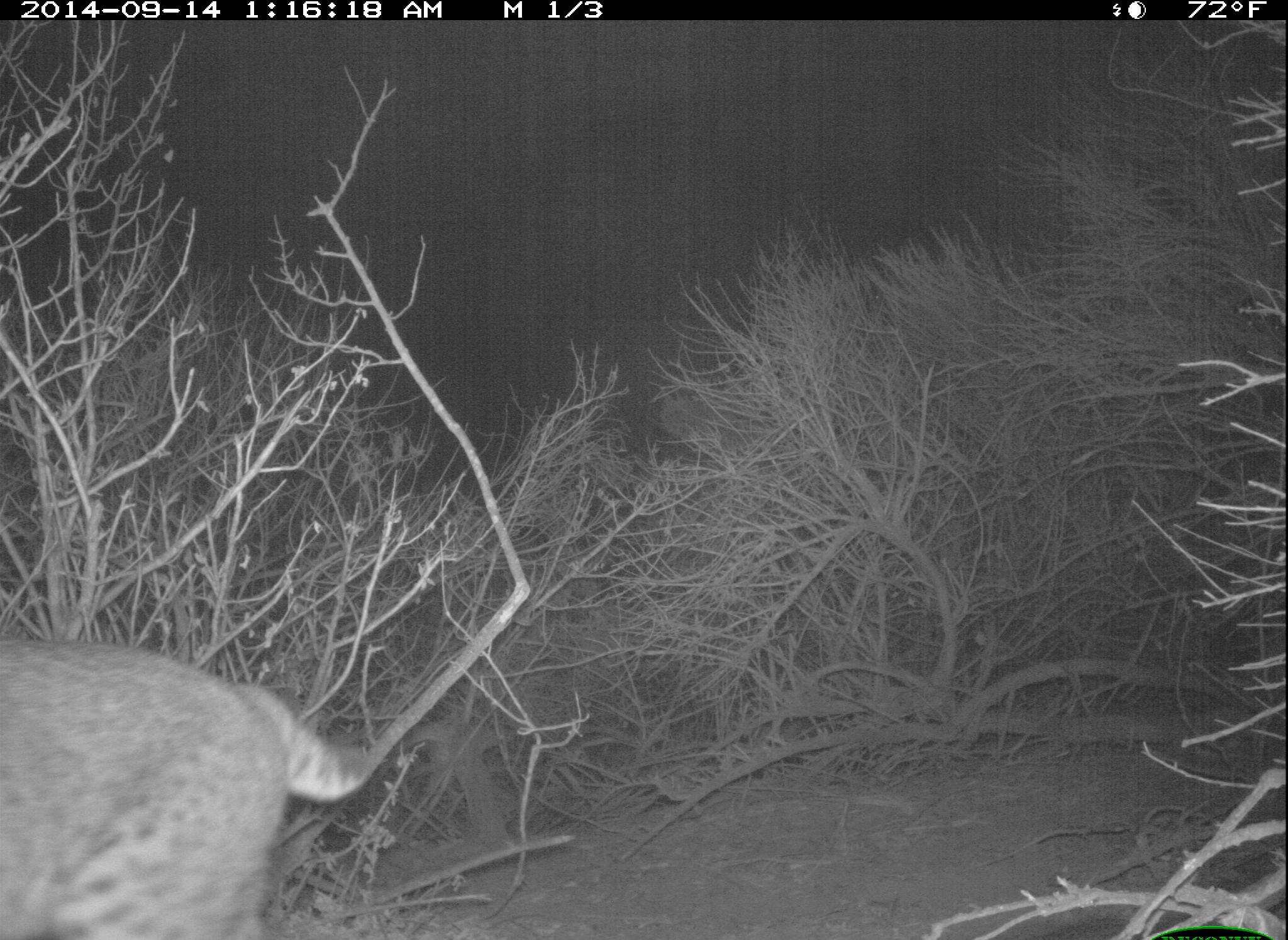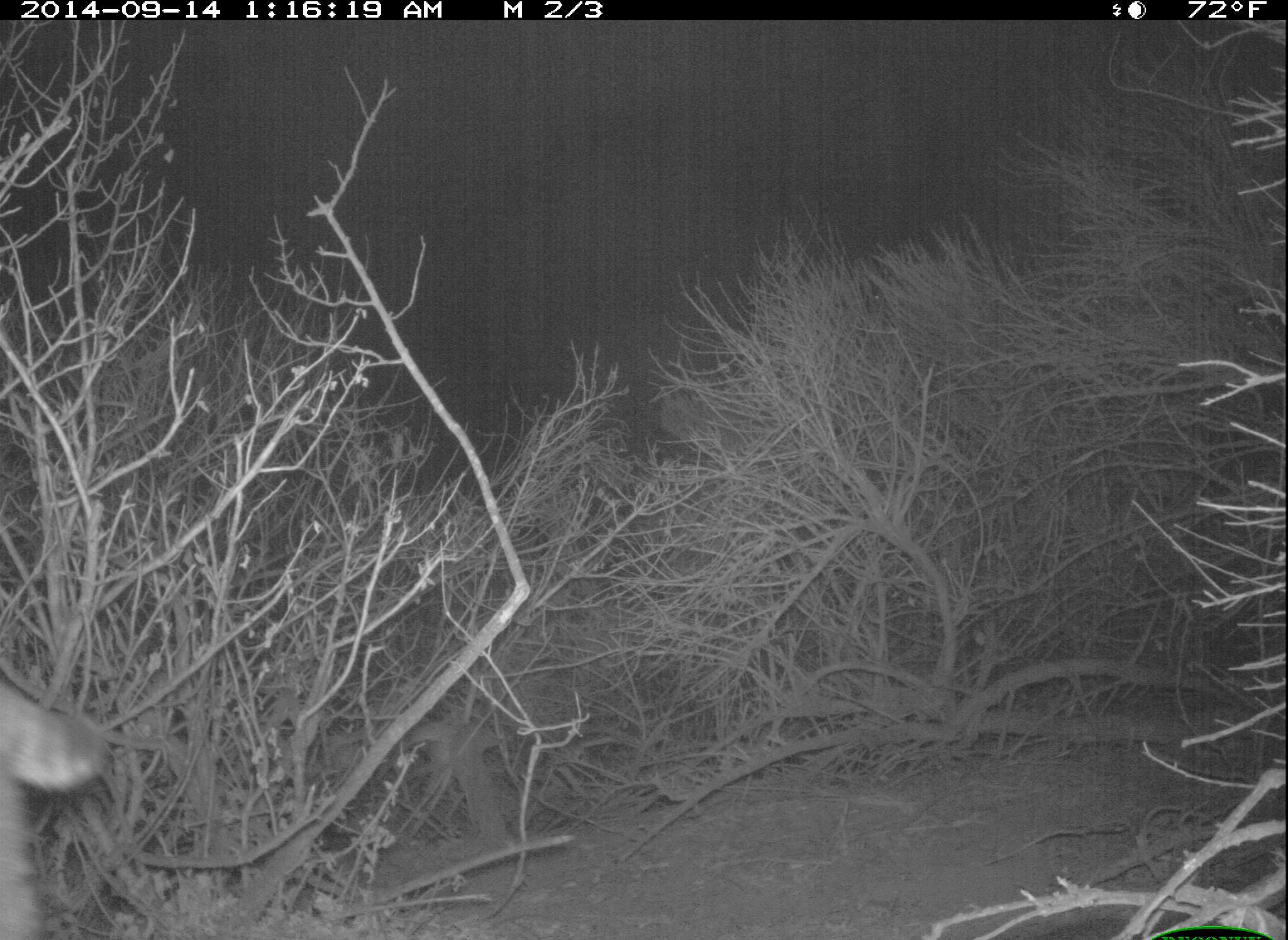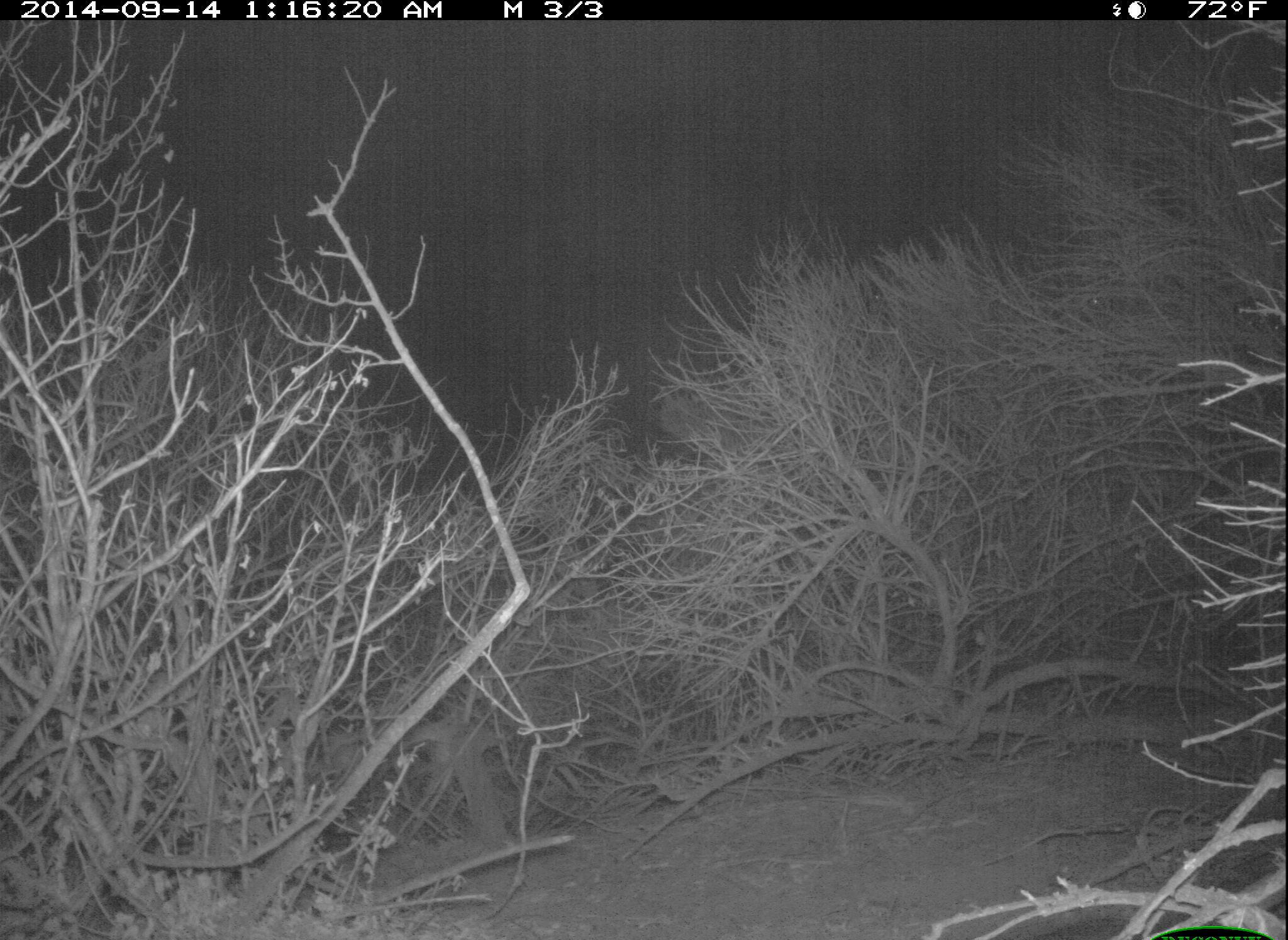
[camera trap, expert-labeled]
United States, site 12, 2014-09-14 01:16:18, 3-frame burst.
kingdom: Animalia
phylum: Chordata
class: Mammalia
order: Carnivora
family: Felidae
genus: Lynx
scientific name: Lynx rufus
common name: bobcat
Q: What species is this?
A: Bobcat (Lynx rufus).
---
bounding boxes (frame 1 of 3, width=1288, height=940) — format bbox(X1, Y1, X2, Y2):
bobcat: bbox(0, 637, 376, 937)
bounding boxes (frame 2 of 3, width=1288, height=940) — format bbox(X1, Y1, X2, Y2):
bobcat: bbox(1, 683, 103, 940)